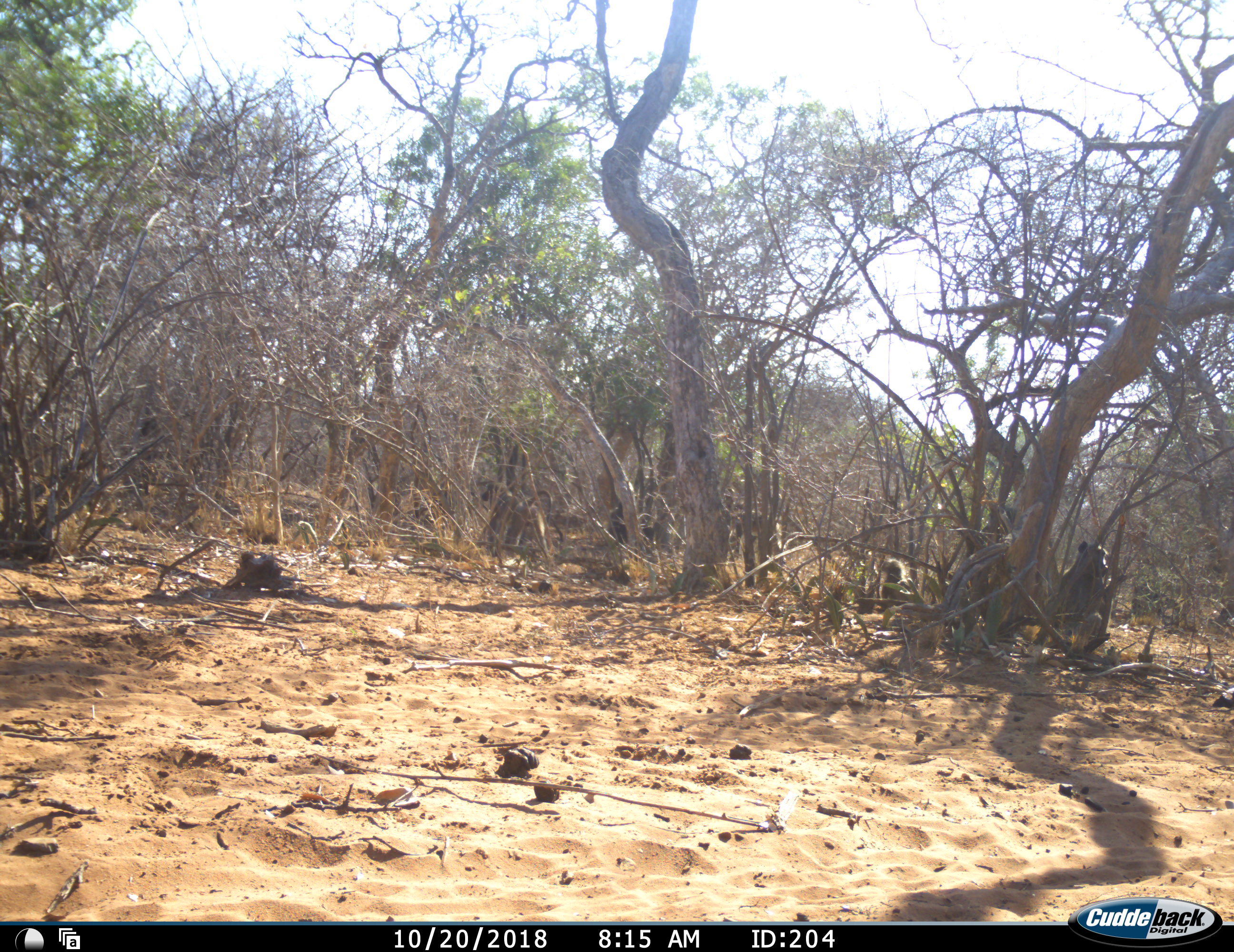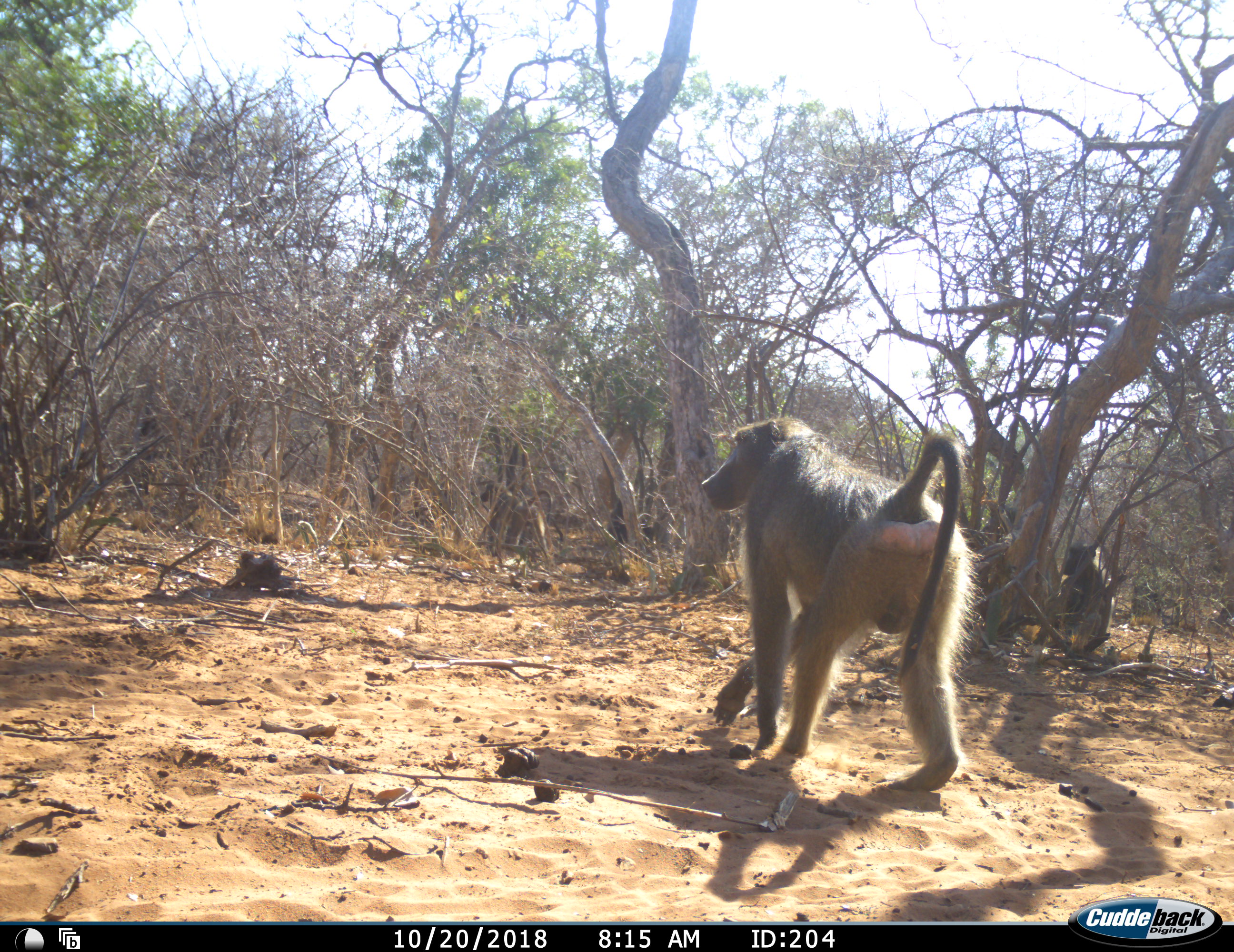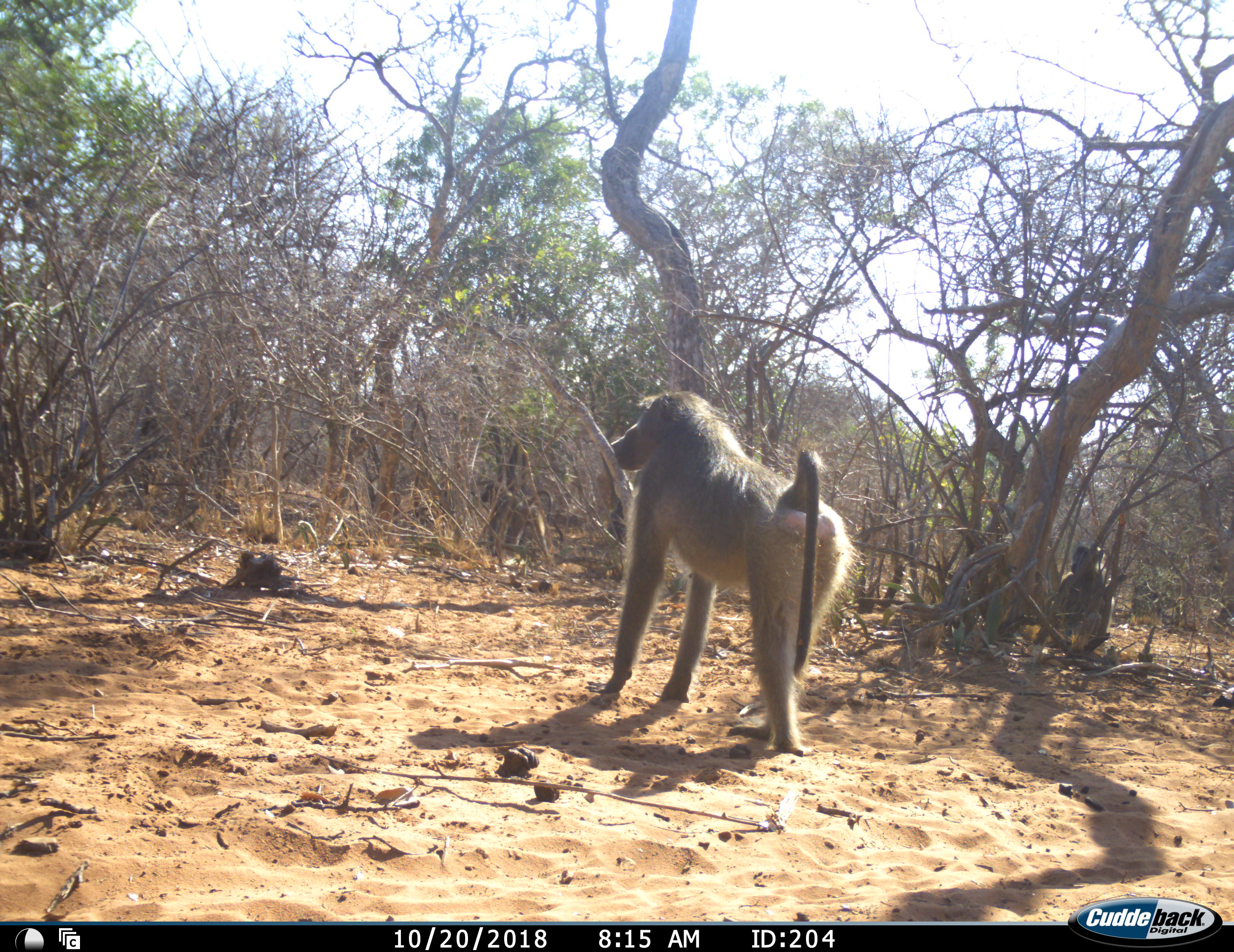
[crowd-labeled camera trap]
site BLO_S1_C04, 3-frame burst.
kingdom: Animalia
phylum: Chordata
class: Mammalia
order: Primates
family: Cercopithecidae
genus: Papio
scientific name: Papio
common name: baboon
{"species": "baboon (Papio)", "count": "3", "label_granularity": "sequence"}